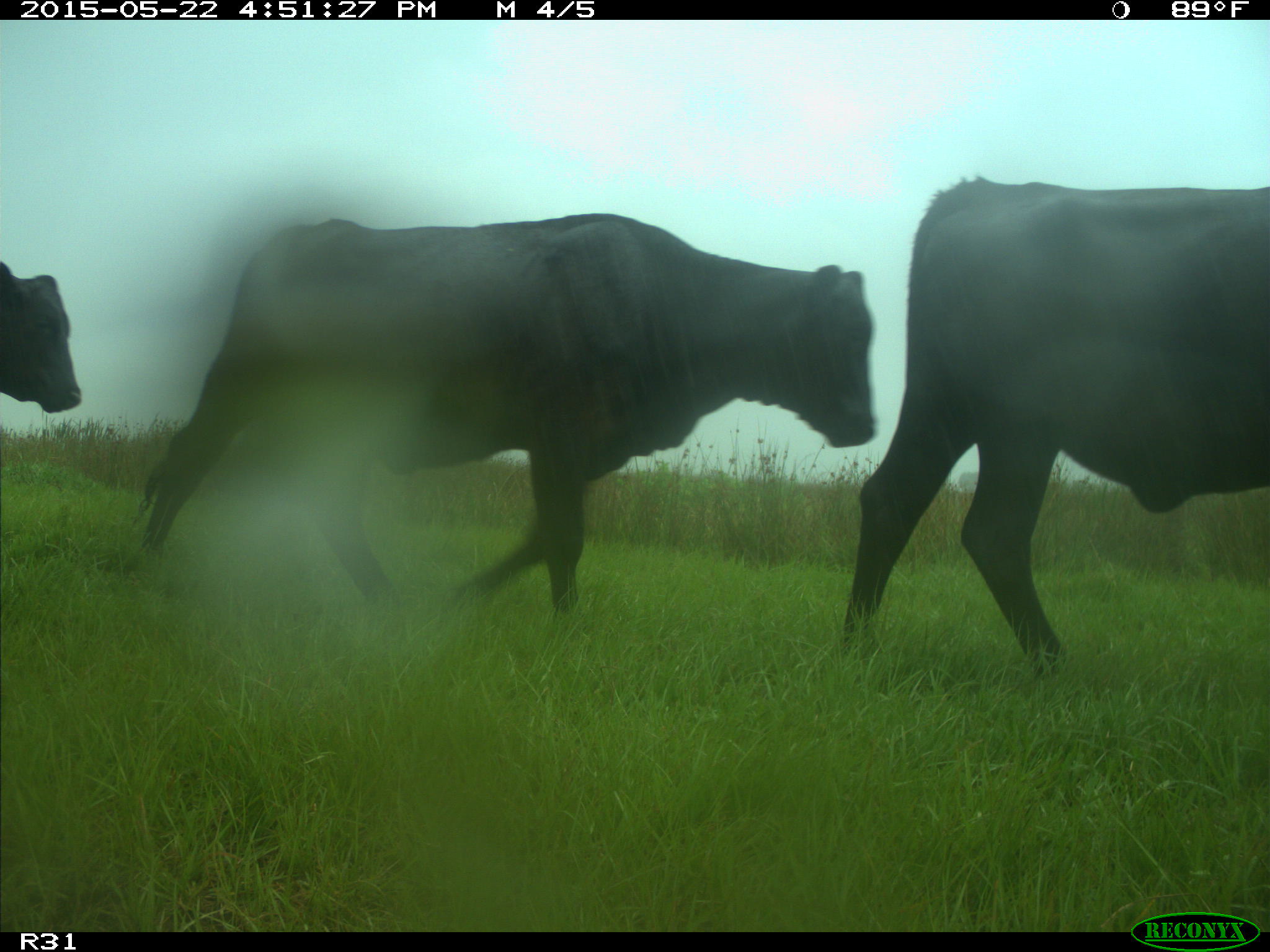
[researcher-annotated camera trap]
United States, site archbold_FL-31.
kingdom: Animalia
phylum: Chordata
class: Mammalia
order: Artiodactyla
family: Bovidae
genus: Bos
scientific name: Bos taurus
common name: domestic cow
Bos taurus (domestic cow).